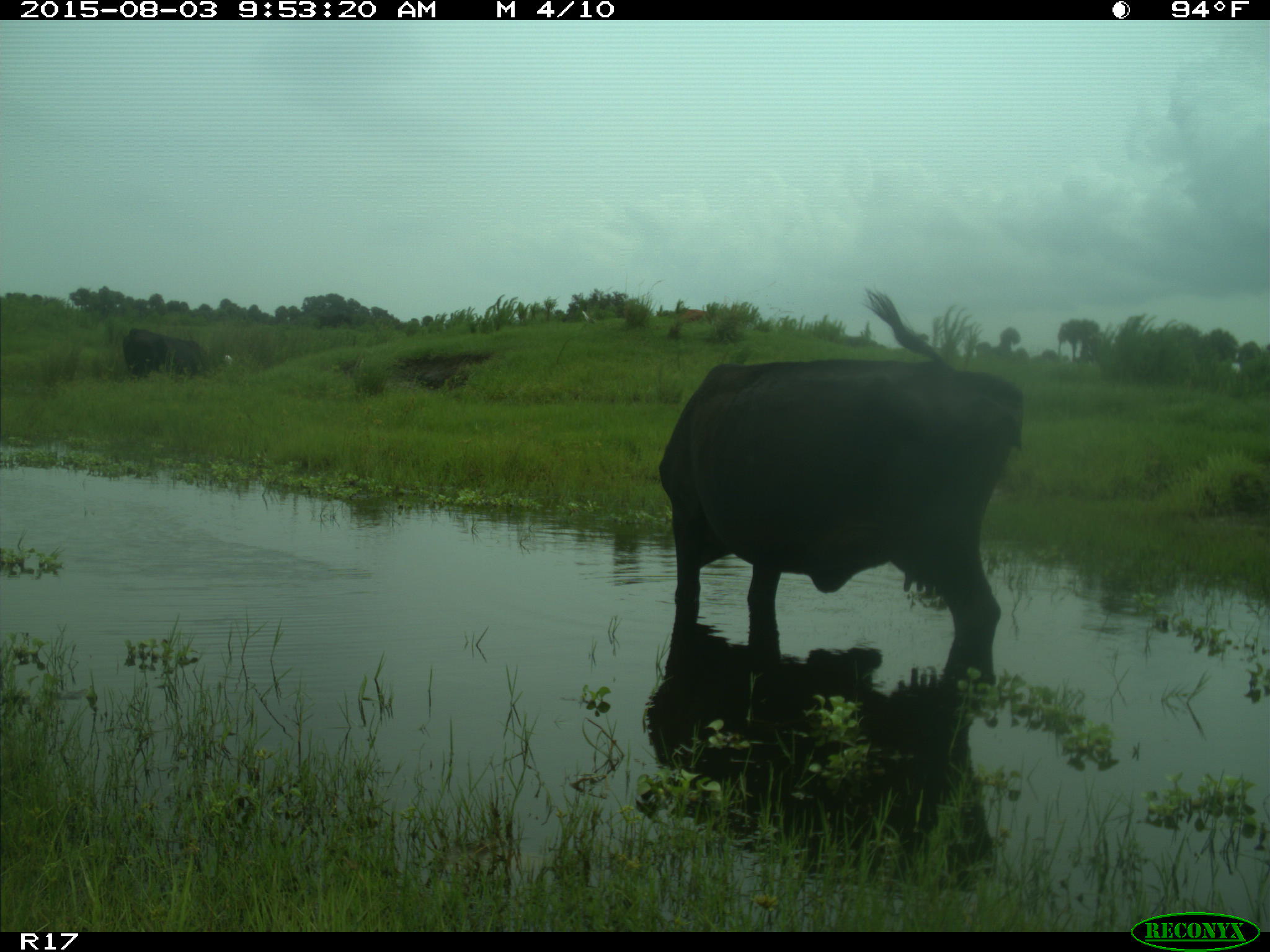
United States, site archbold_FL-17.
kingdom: Animalia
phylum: Chordata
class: Mammalia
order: Artiodactyla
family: Bovidae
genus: Bos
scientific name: Bos taurus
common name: domestic cow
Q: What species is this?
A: Bos taurus (domestic cow).